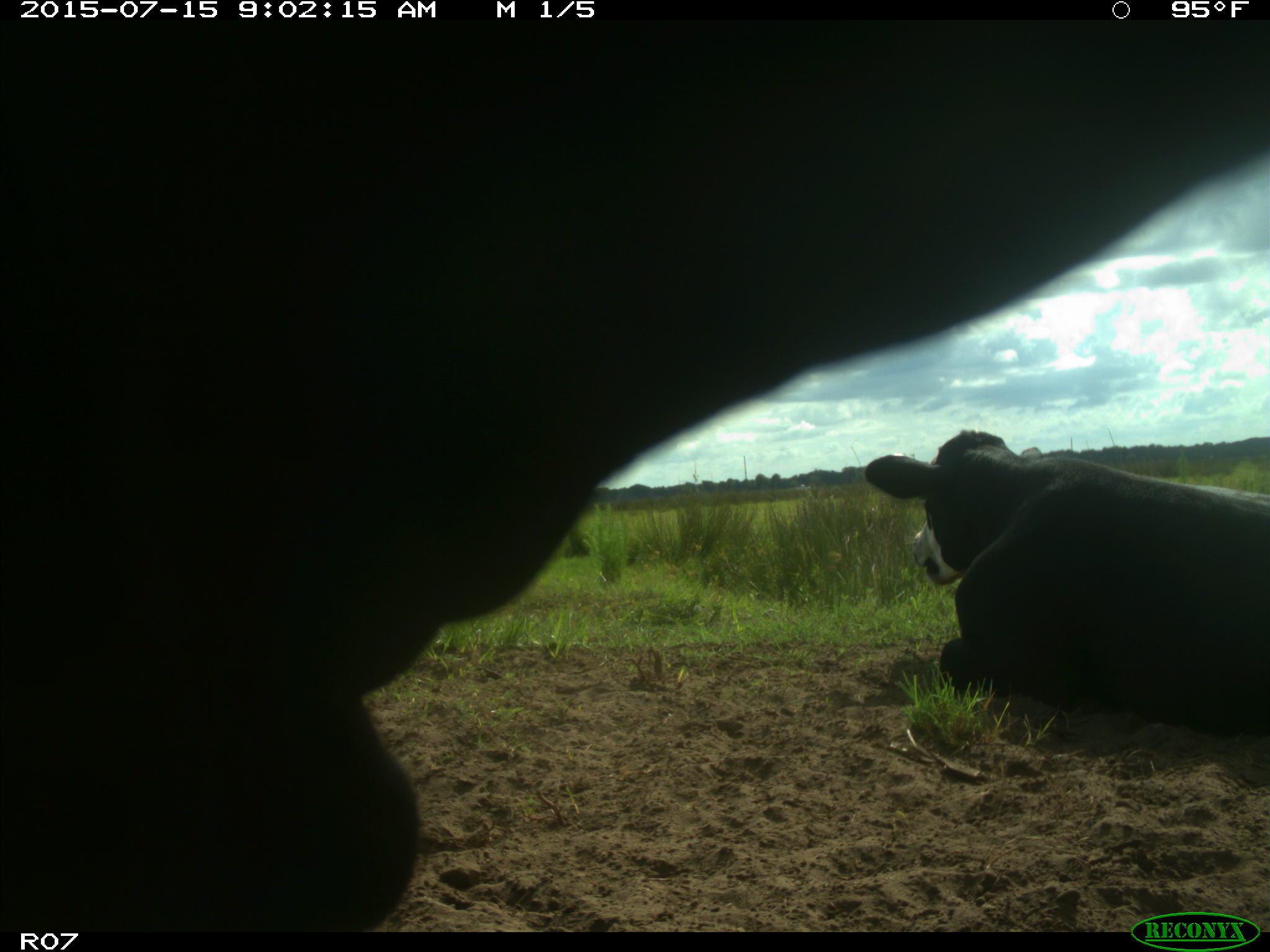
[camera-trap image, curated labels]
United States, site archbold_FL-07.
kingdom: Animalia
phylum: Chordata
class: Mammalia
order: Artiodactyla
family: Bovidae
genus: Bos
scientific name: Bos taurus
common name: domestic cow